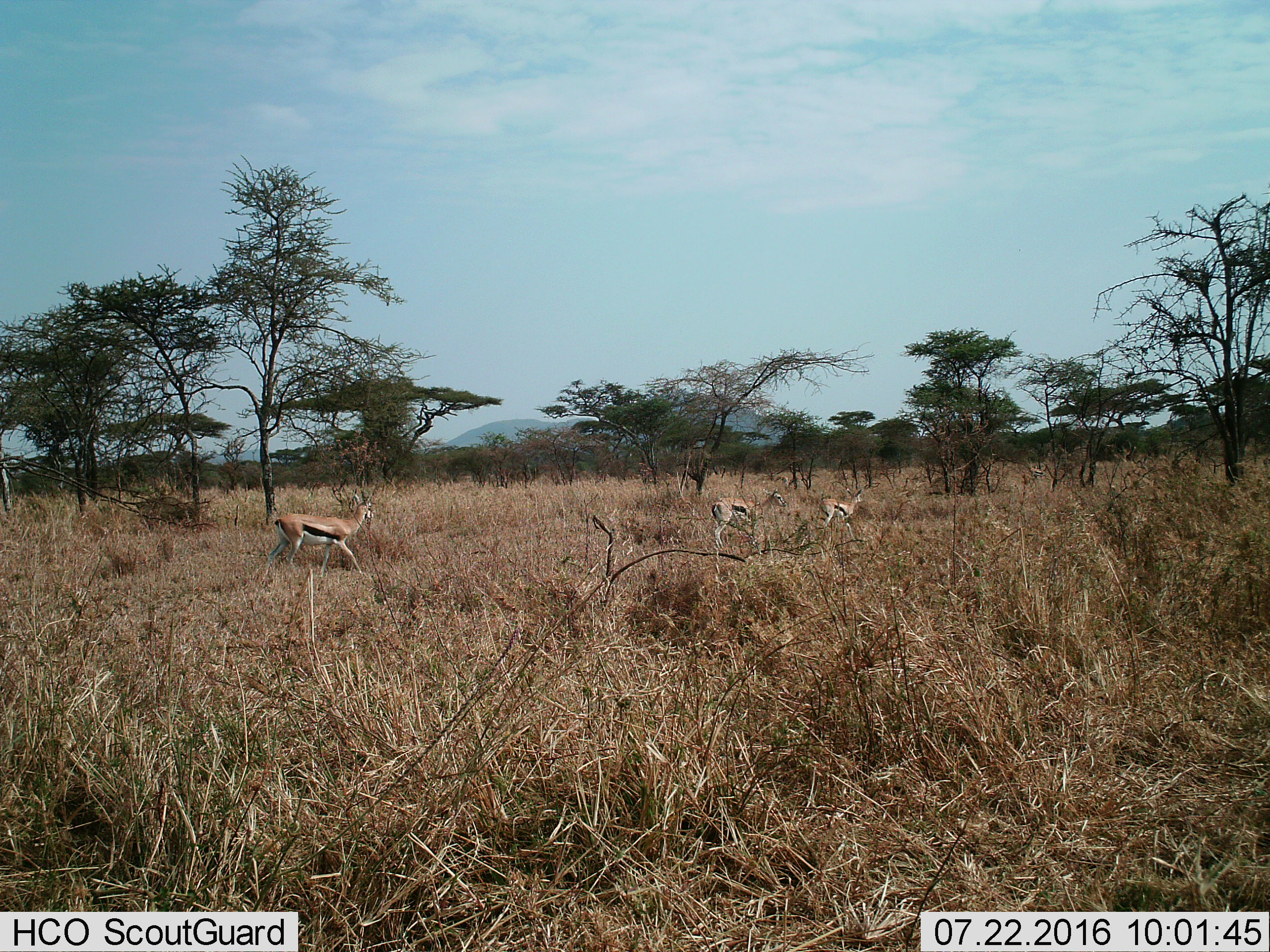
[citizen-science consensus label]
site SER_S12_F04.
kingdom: Animalia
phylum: Chordata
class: Mammalia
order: Artiodactyla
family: Bovidae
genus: Eudorcas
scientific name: Eudorcas thomsonii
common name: thomson's gazelle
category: gazellethomsons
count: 3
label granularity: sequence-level